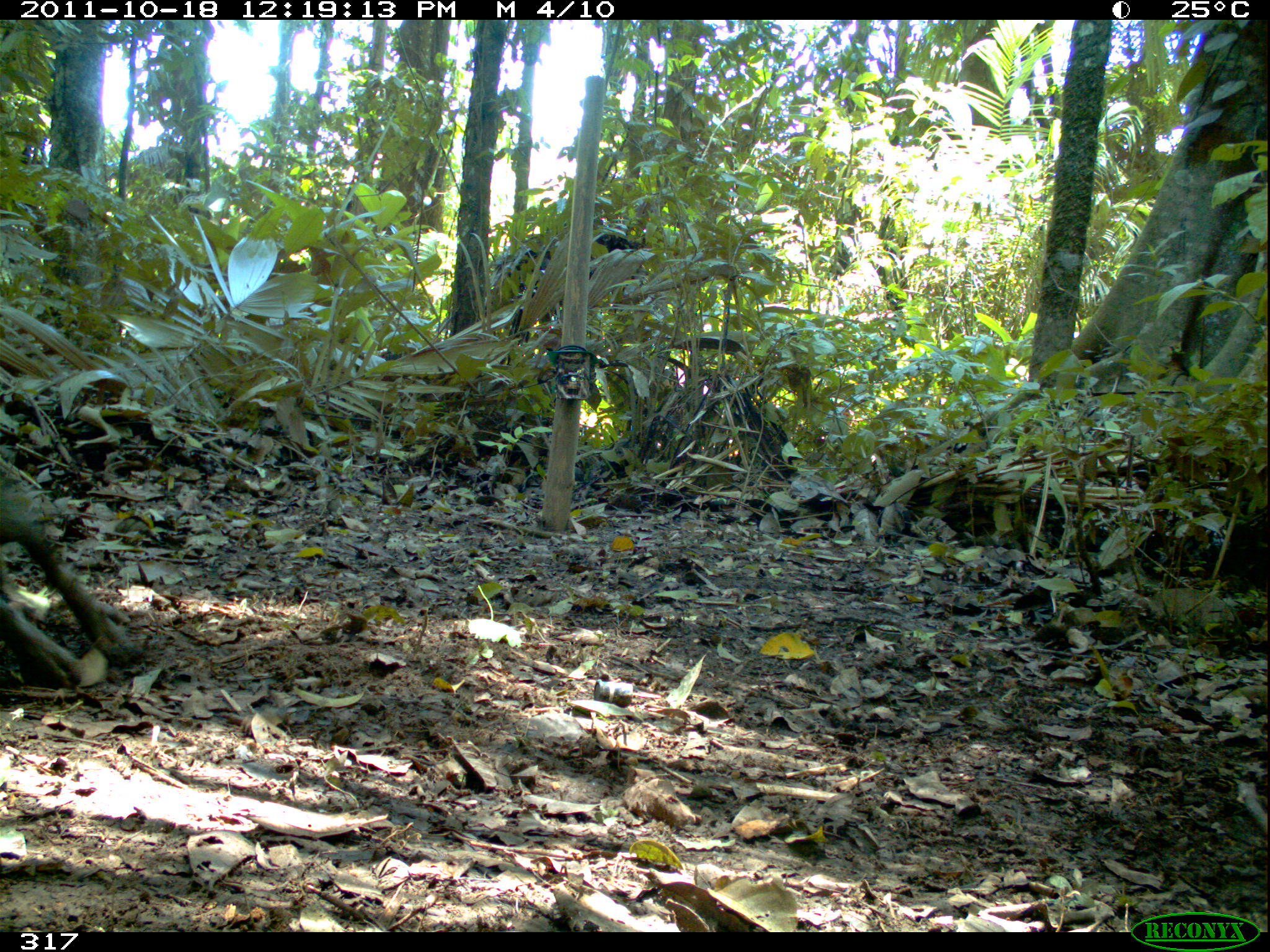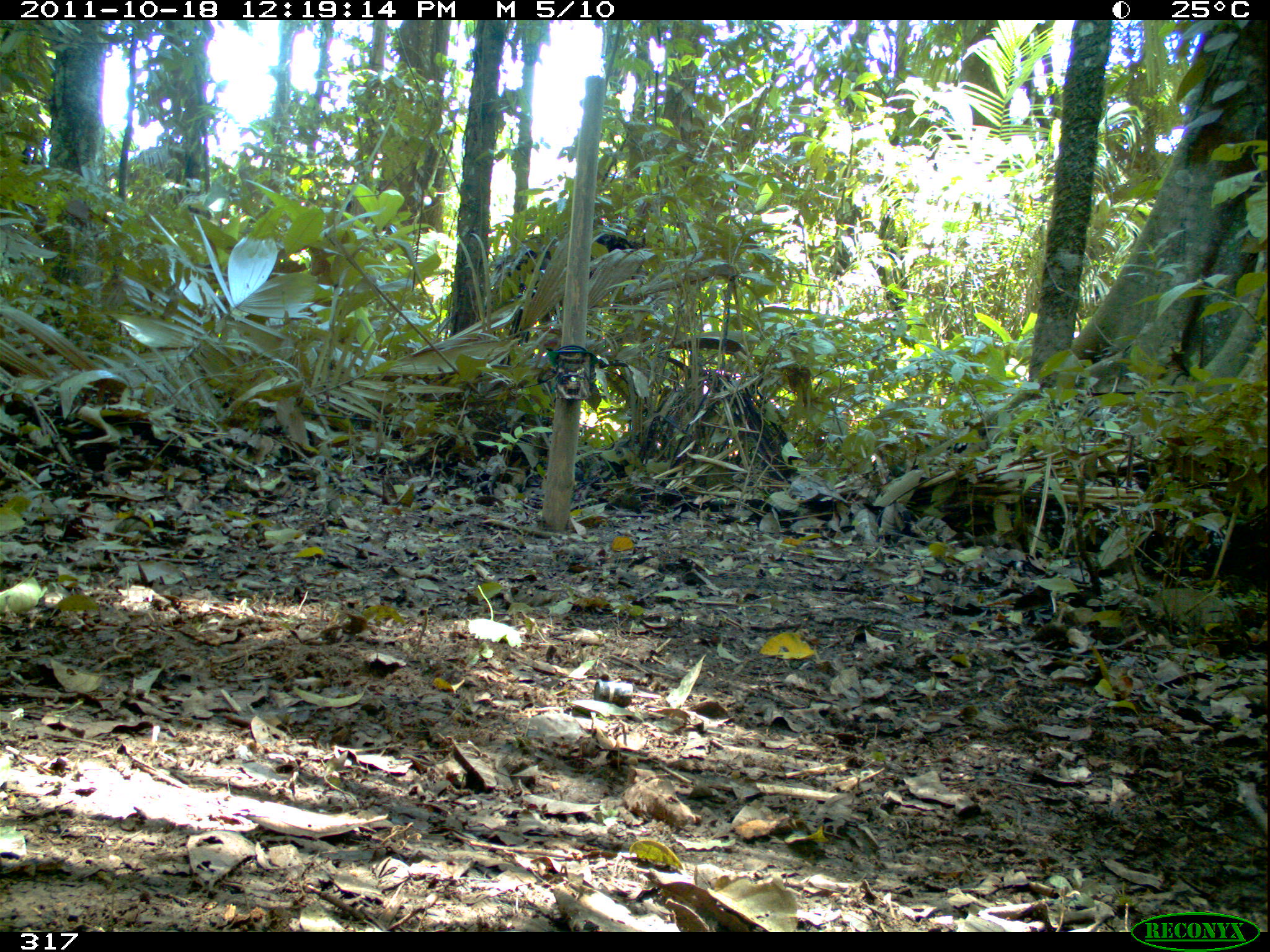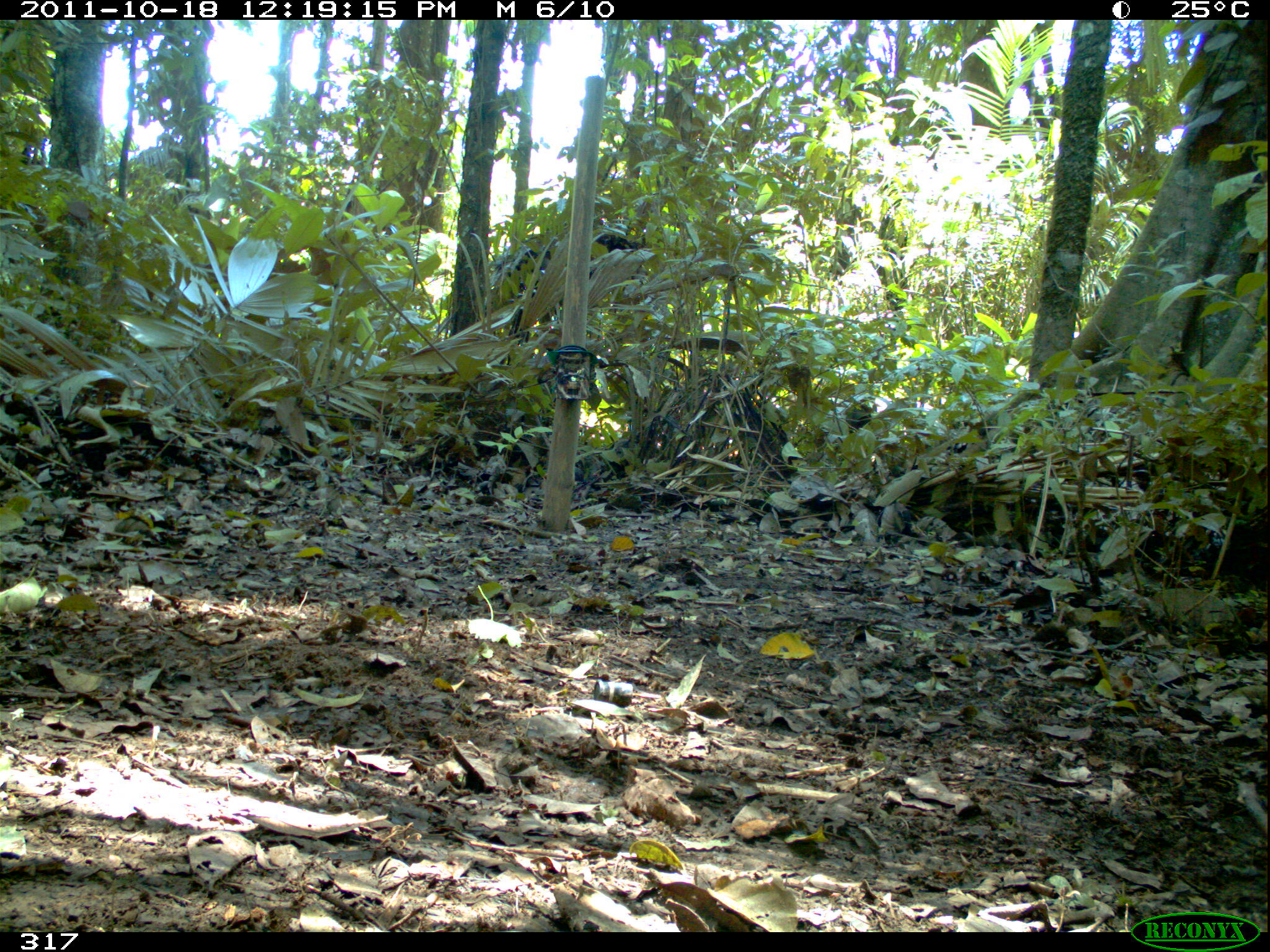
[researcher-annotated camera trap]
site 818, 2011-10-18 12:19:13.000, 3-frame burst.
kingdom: Animalia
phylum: Chordata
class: Mammalia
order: Artiodactyla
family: Tayassuidae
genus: Tayassu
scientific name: Tayassu pecari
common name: white-lipped peccary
Tayassu pecari (white-lipped peccary).